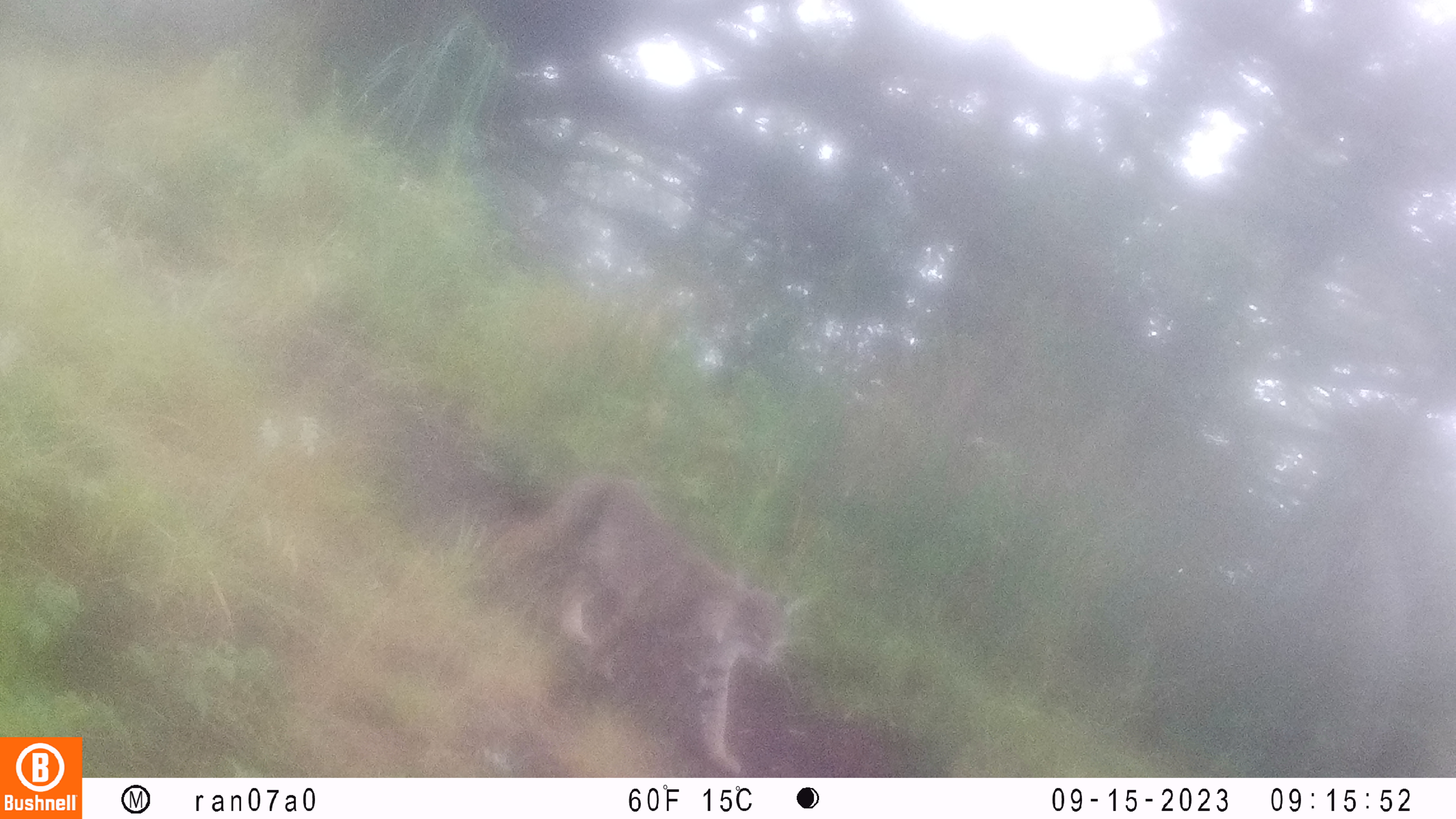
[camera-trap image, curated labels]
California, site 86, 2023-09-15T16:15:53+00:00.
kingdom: Animalia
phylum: Chordata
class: Mammalia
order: Carnivora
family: Felidae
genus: Lynx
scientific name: Lynx rufus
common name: bobcat